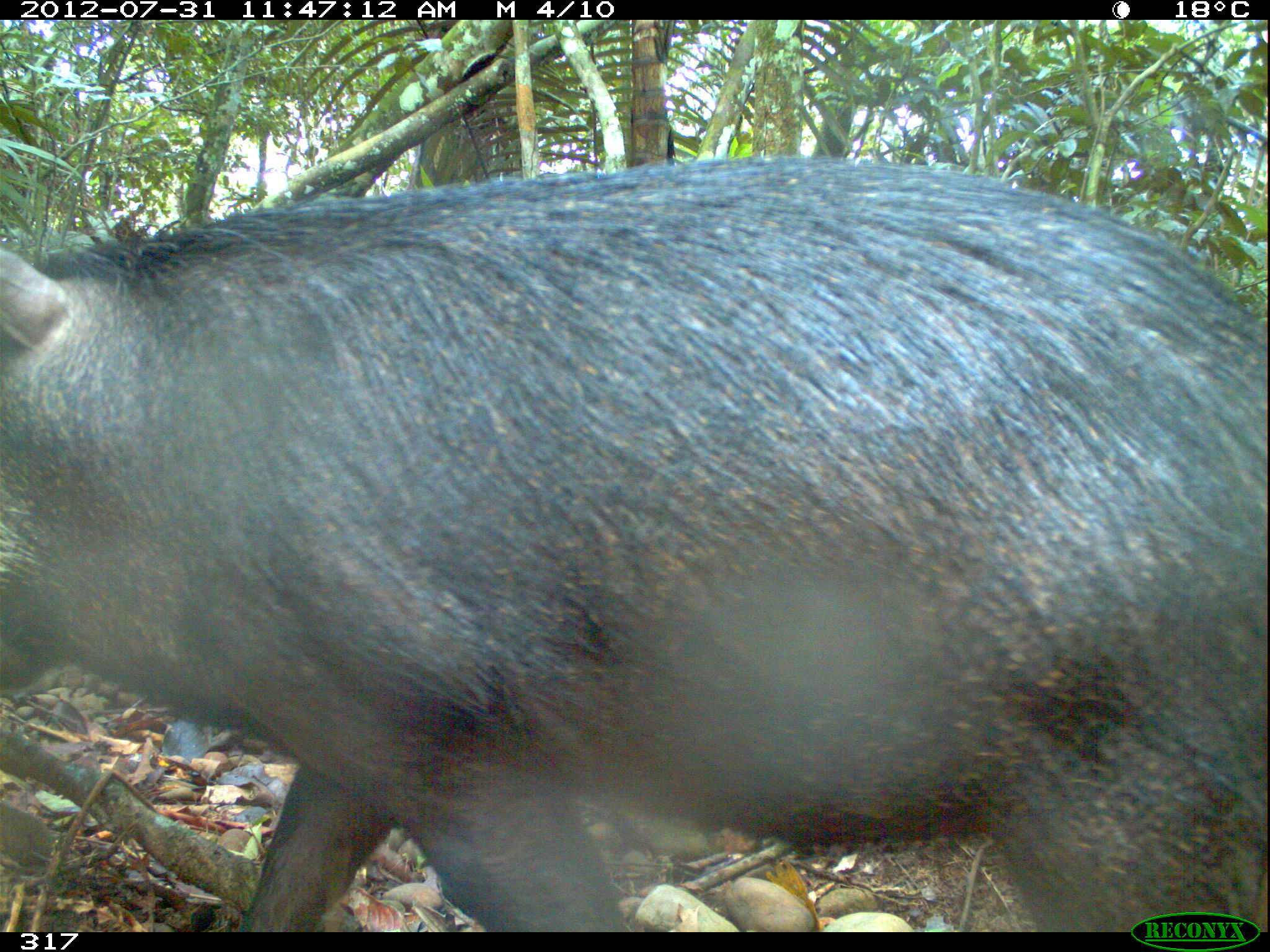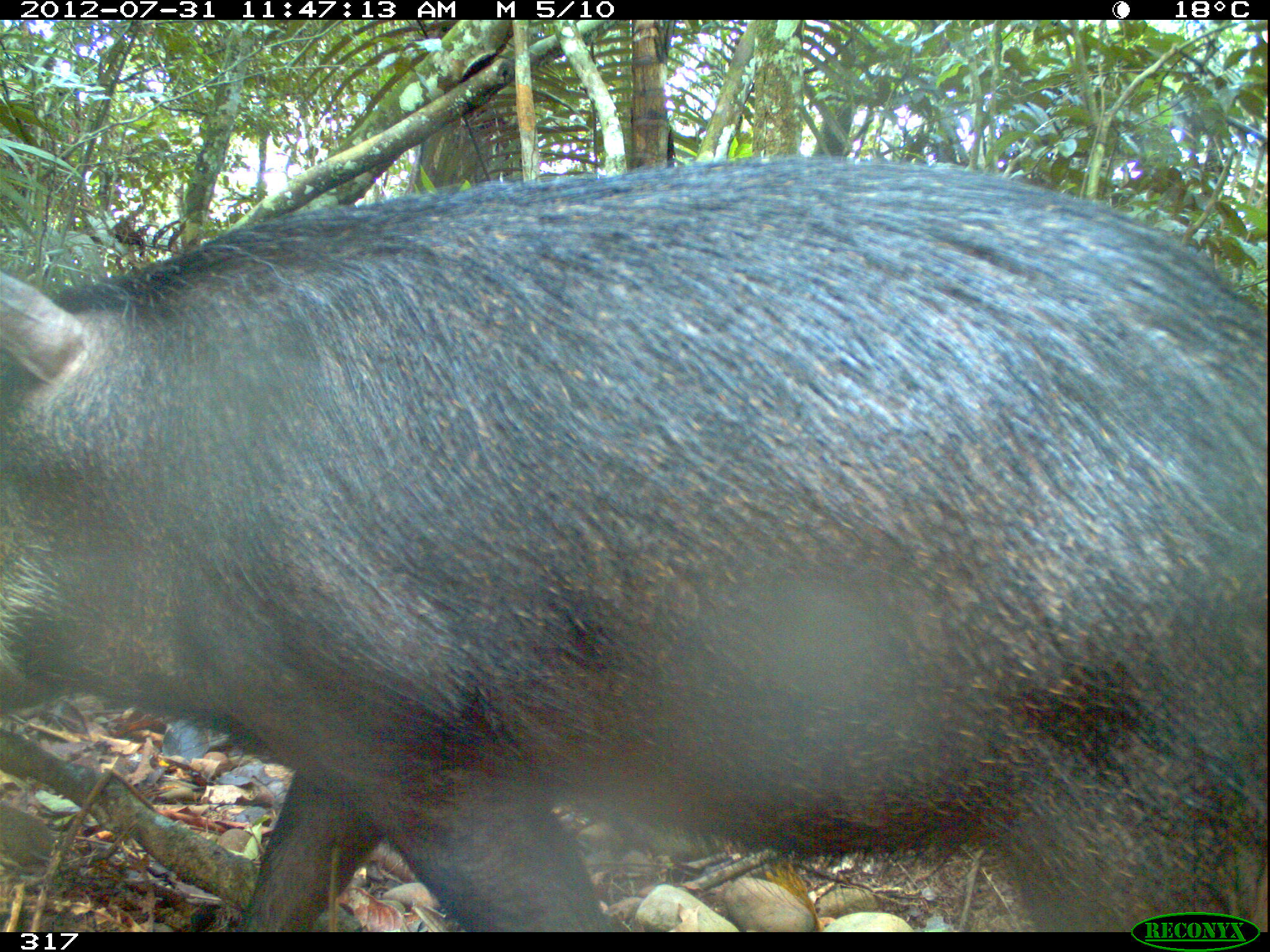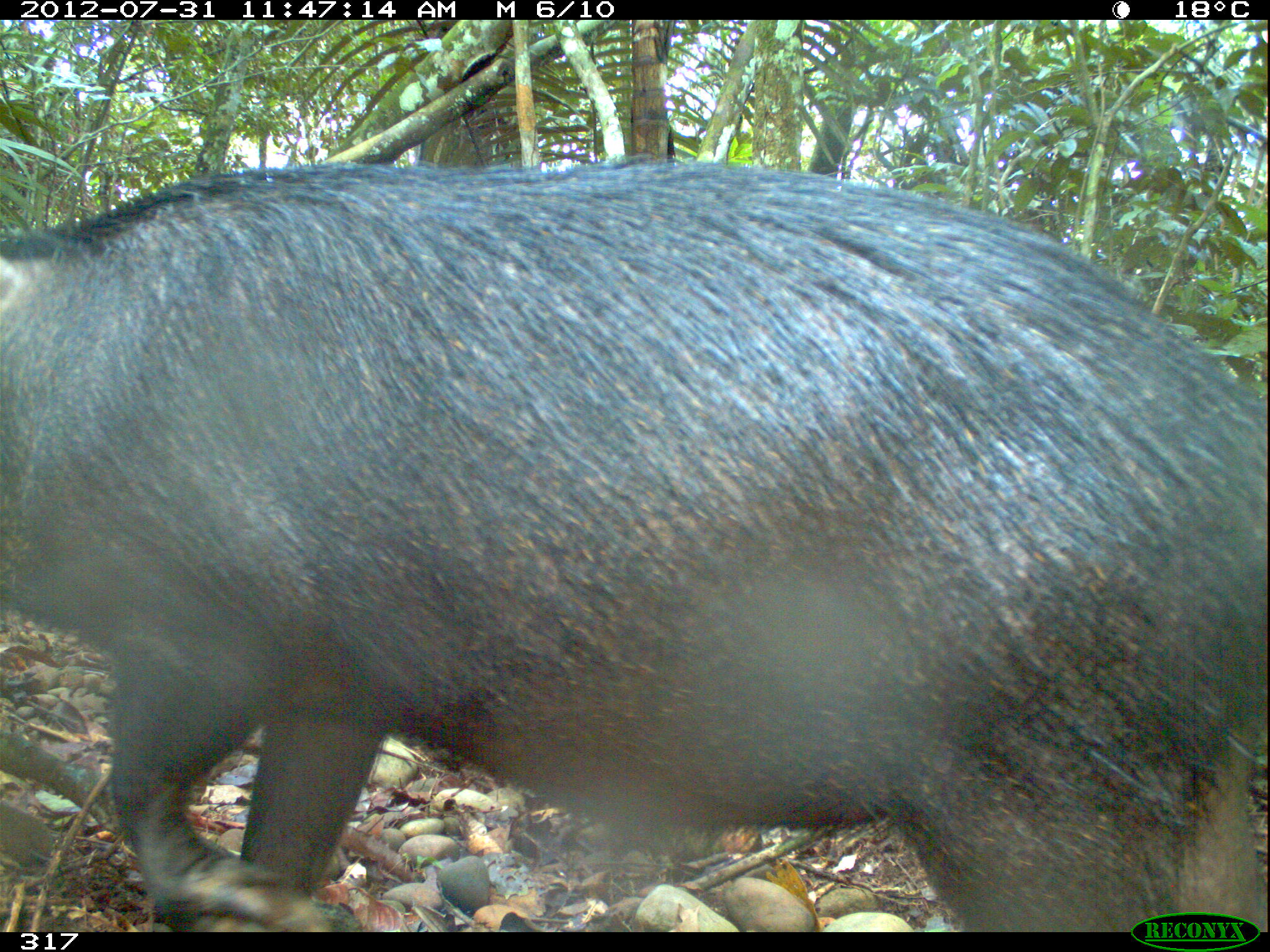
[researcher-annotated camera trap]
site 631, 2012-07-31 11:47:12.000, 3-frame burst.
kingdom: Animalia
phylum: Chordata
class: Mammalia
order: Artiodactyla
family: Tayassuidae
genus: Tayassu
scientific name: Tayassu pecari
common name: white-lipped peccary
Tayassu pecari (white-lipped peccary).